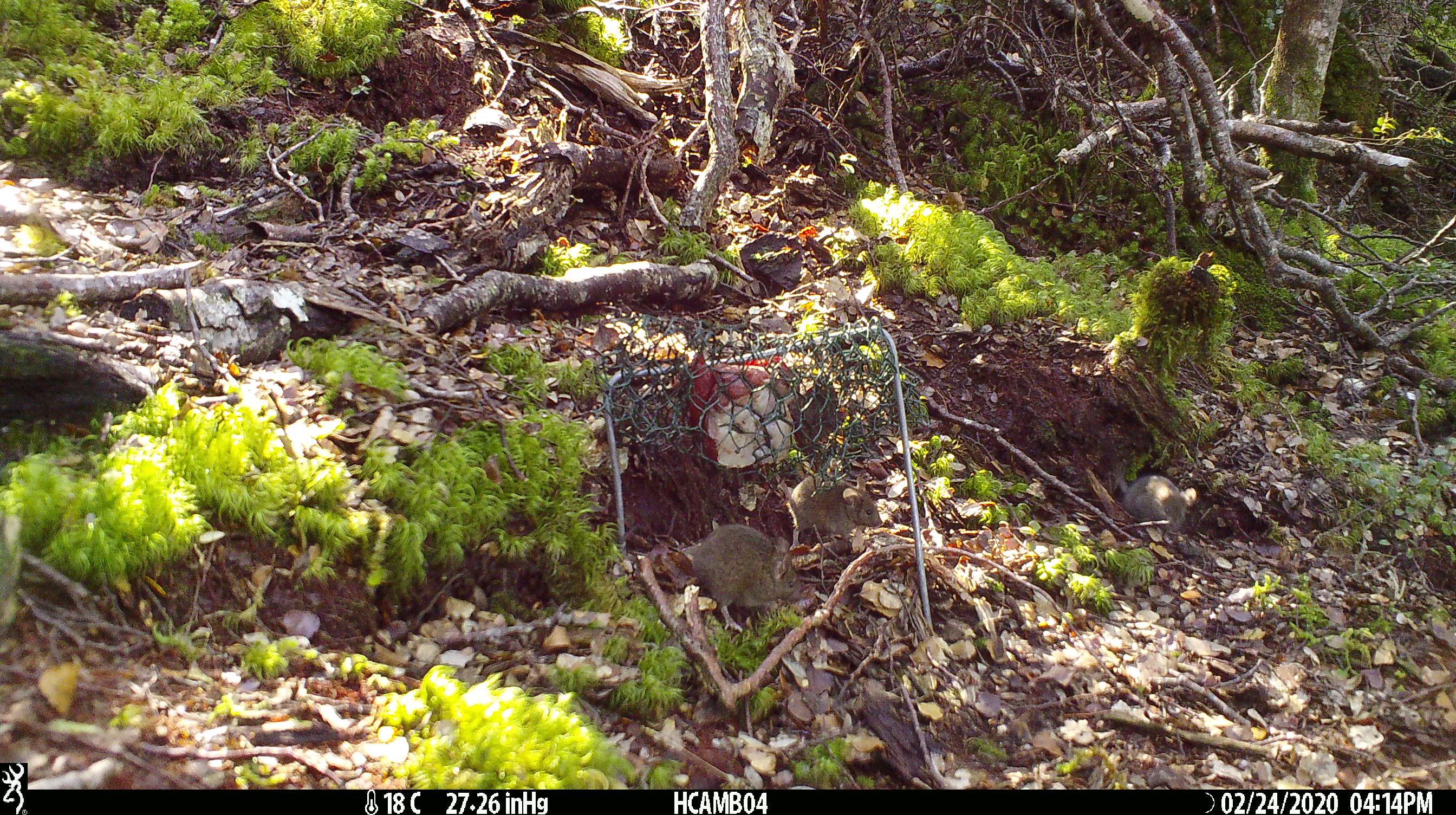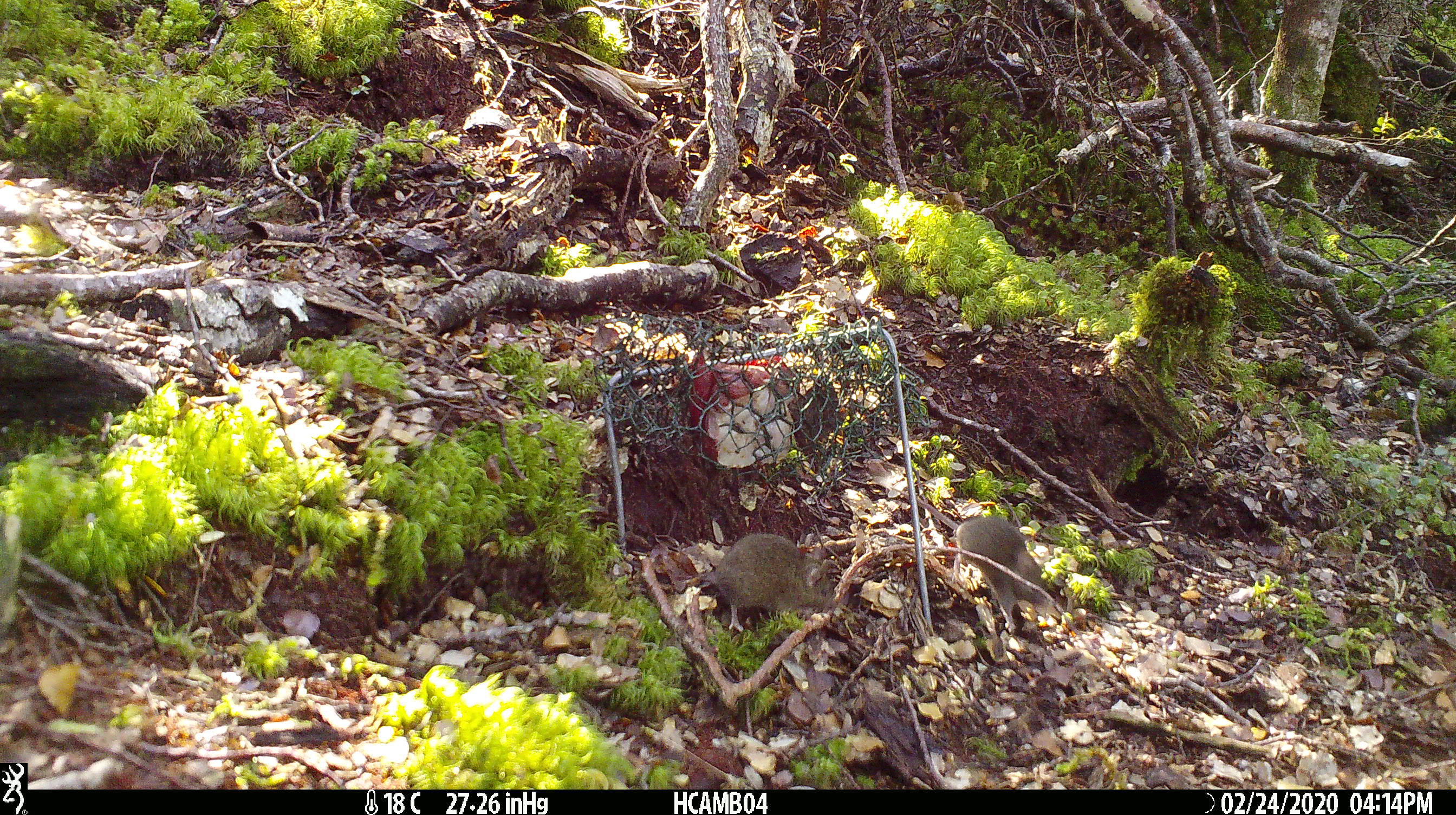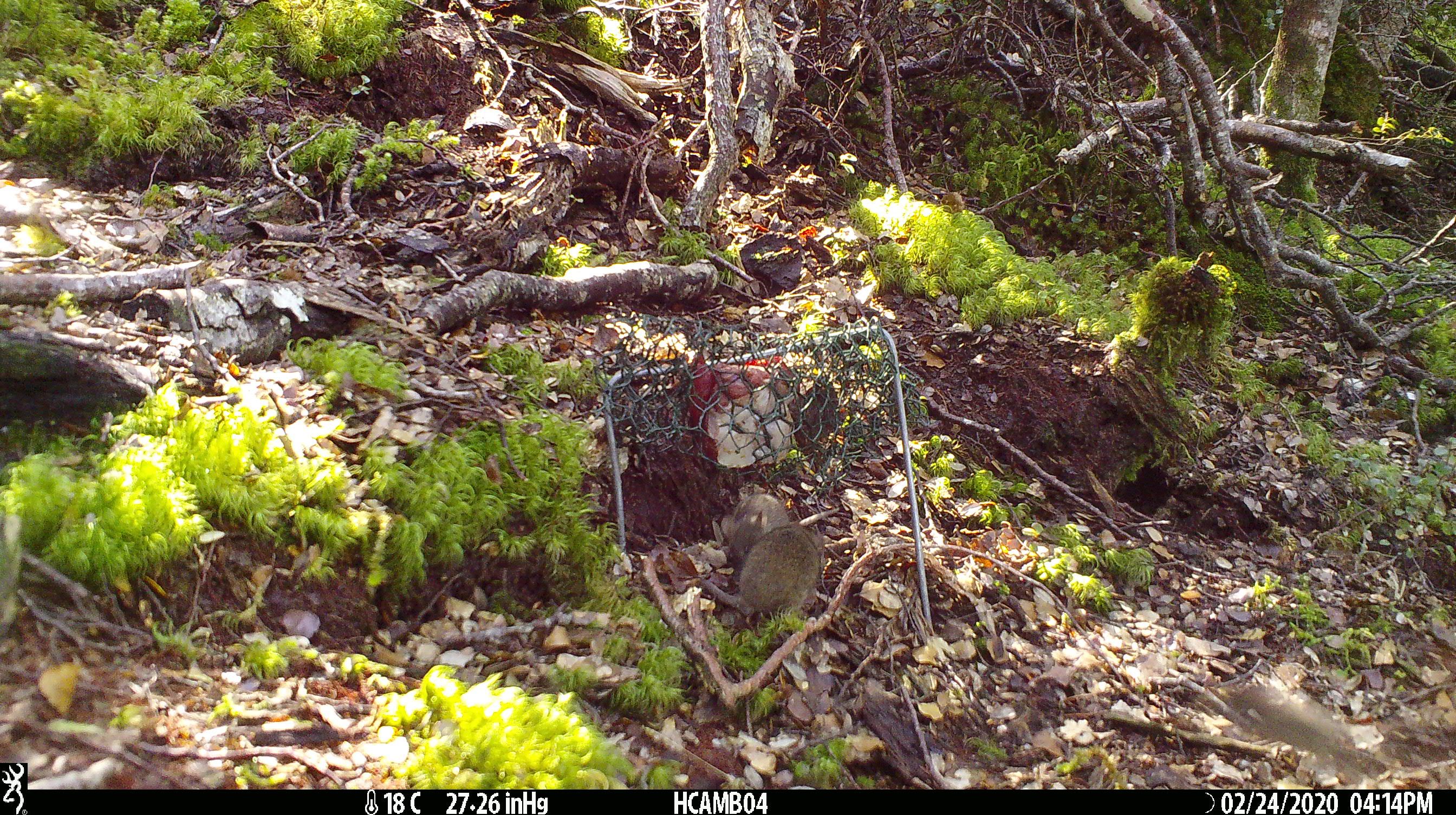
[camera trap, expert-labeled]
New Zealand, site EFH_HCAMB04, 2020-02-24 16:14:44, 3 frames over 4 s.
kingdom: Animalia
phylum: Chordata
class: Mammalia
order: Rodentia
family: Muridae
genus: Mus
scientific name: Mus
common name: mouse